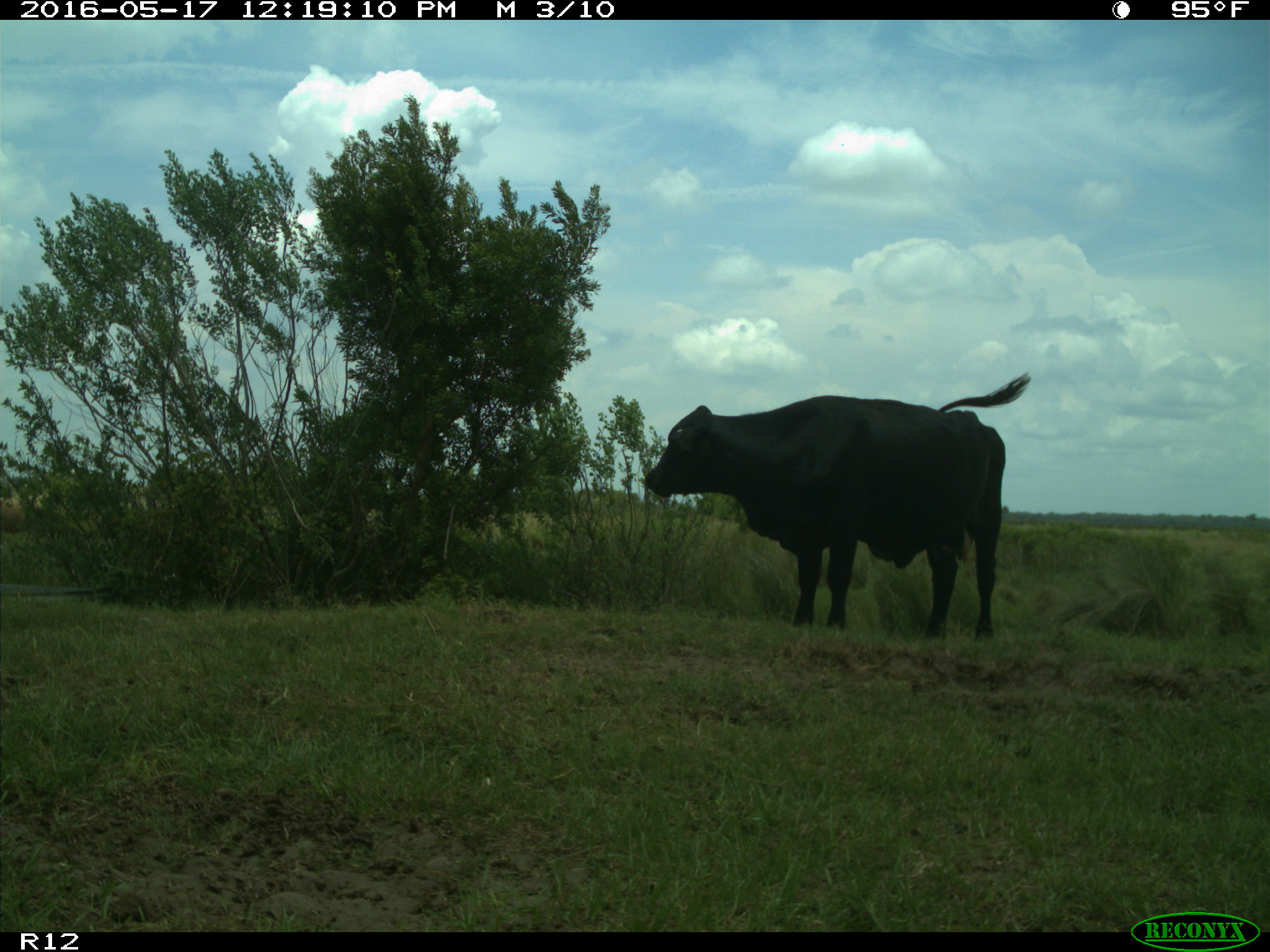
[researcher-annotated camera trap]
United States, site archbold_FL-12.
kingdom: Animalia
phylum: Chordata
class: Mammalia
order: Artiodactyla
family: Bovidae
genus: Bos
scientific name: Bos taurus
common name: domestic cow